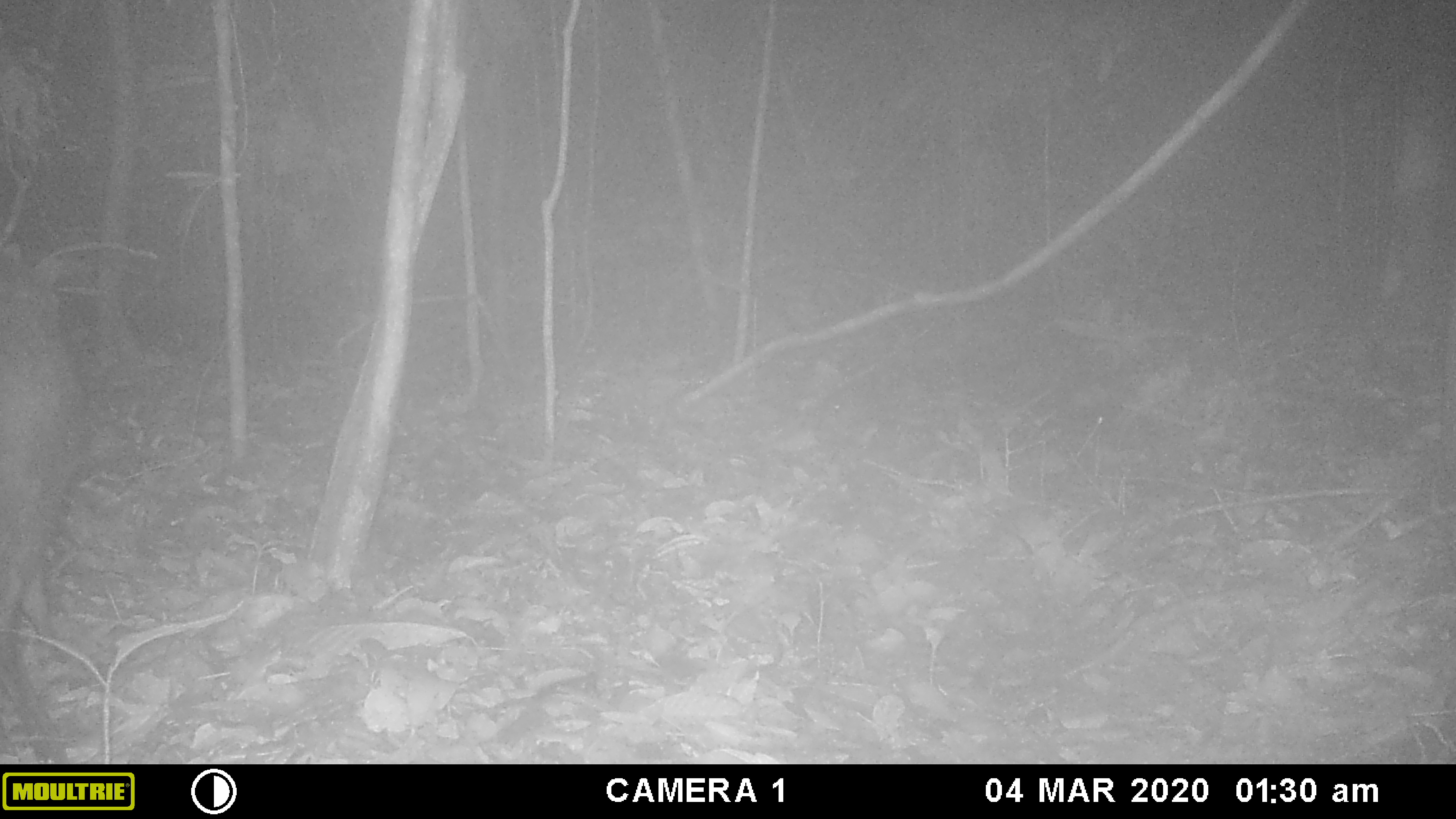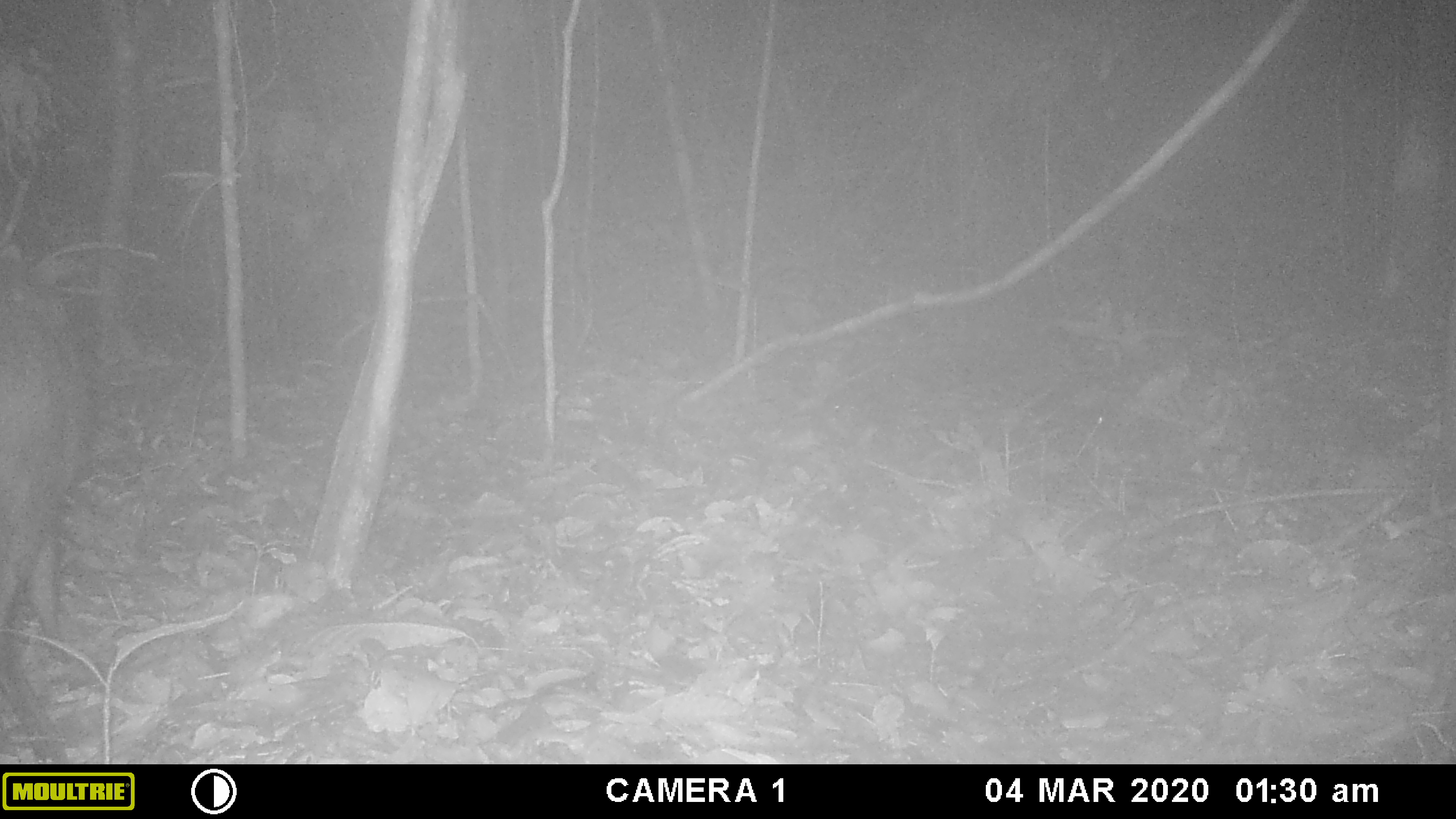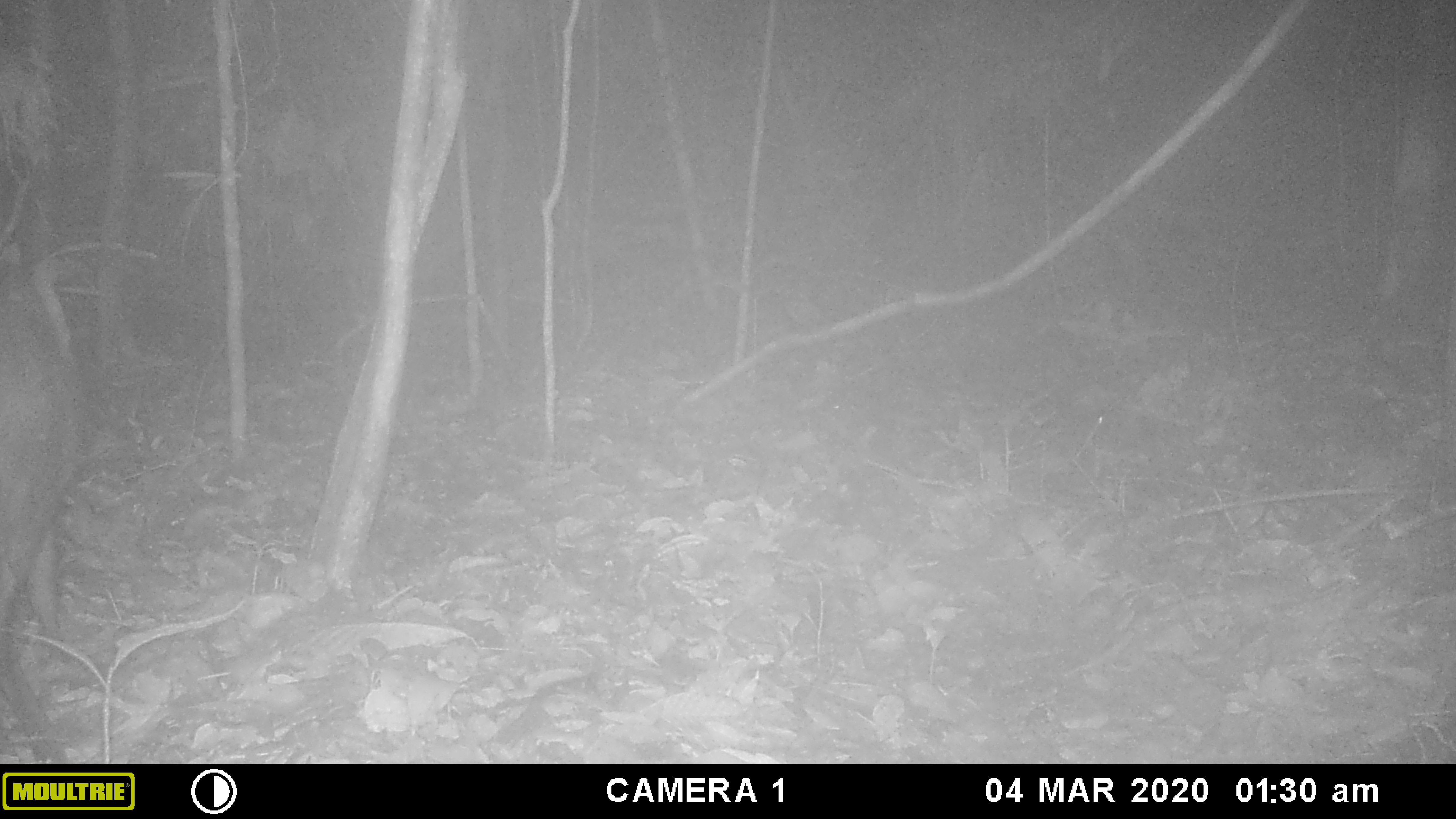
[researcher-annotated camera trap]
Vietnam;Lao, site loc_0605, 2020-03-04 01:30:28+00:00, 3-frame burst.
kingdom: Animalia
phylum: Chordata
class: Mammalia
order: Artiodactyla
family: Cervidae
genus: Muntiacus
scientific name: Muntiacus rooseveltorum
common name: roosevelt's muntjac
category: roosevelts muntjac group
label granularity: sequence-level